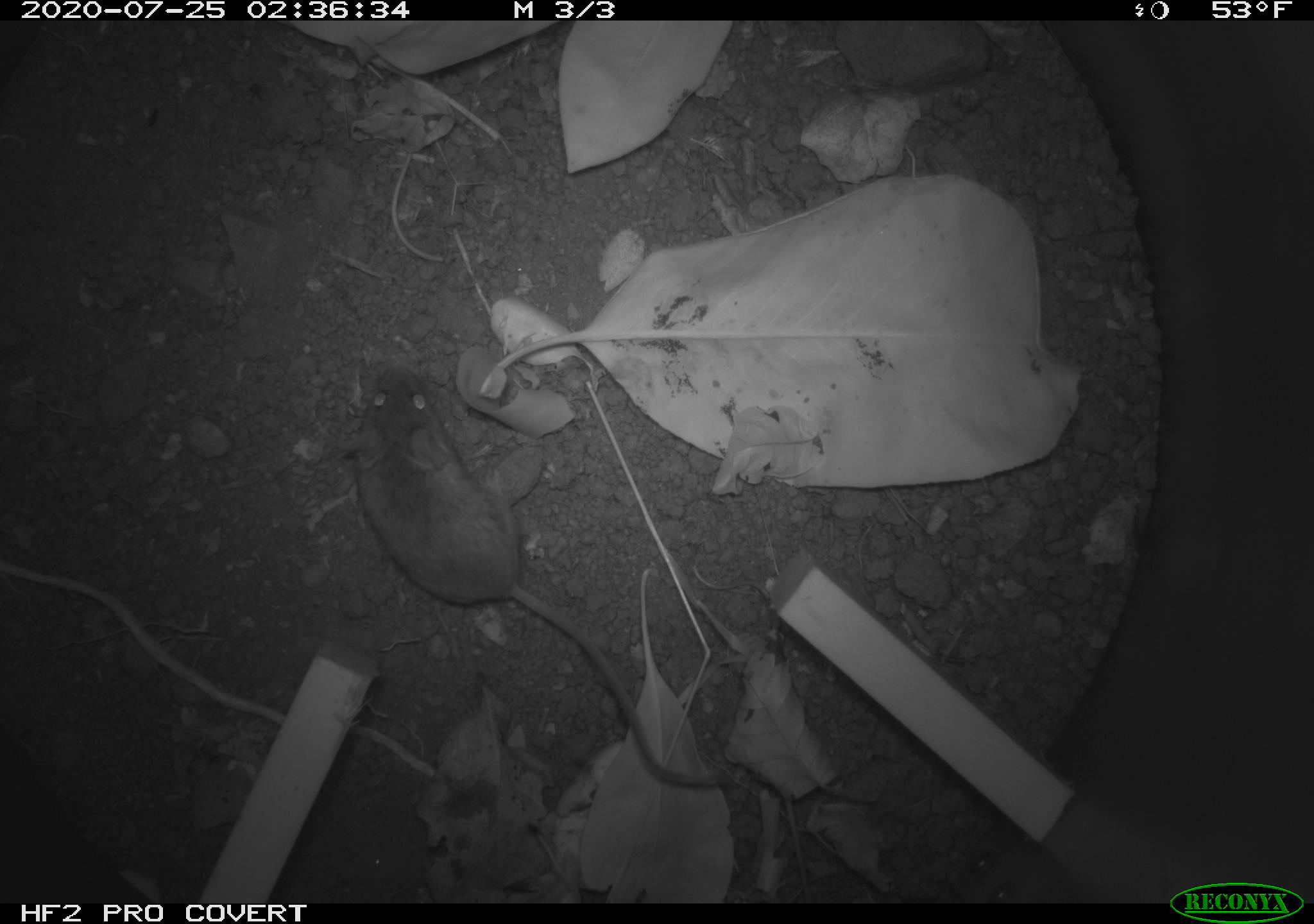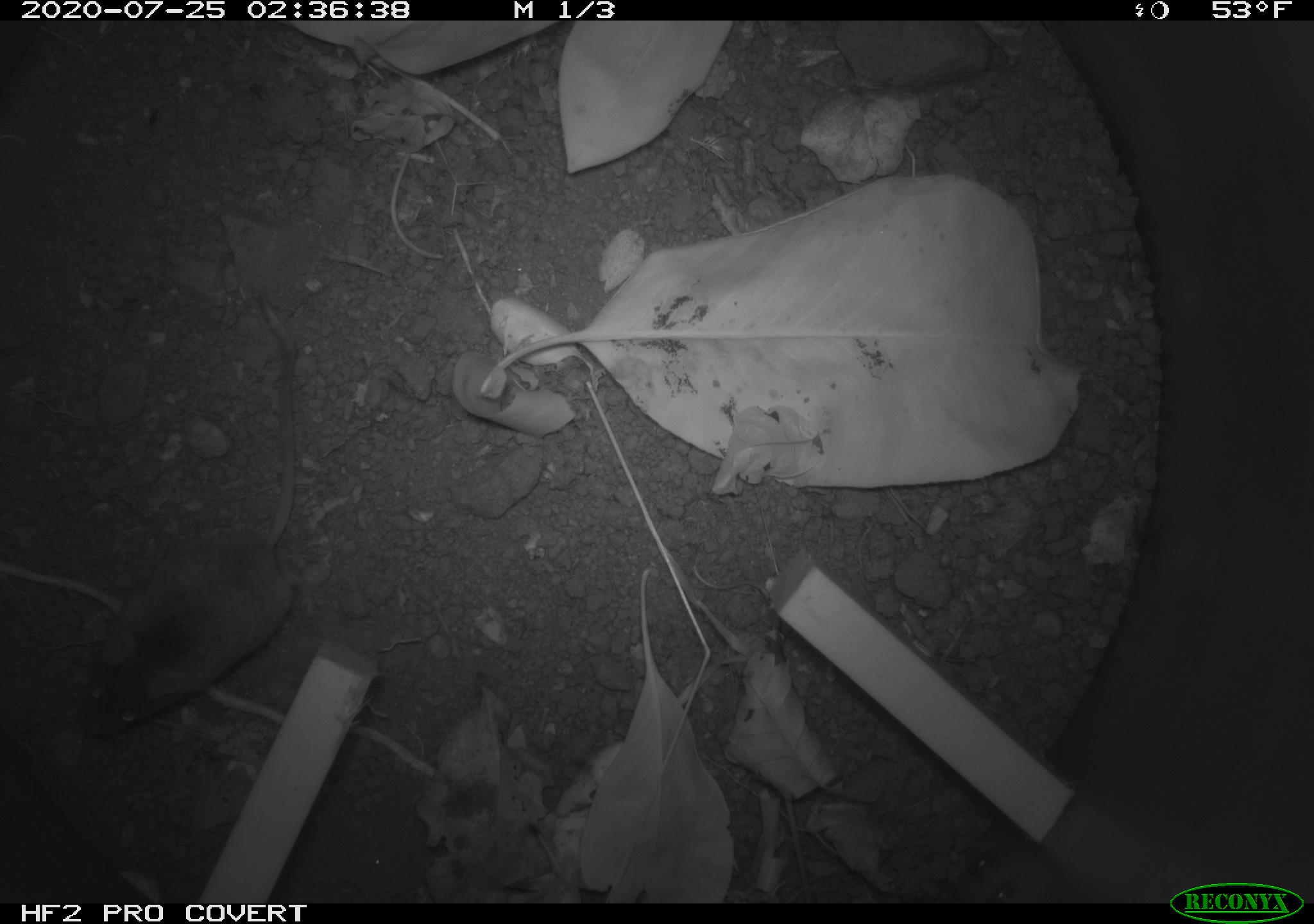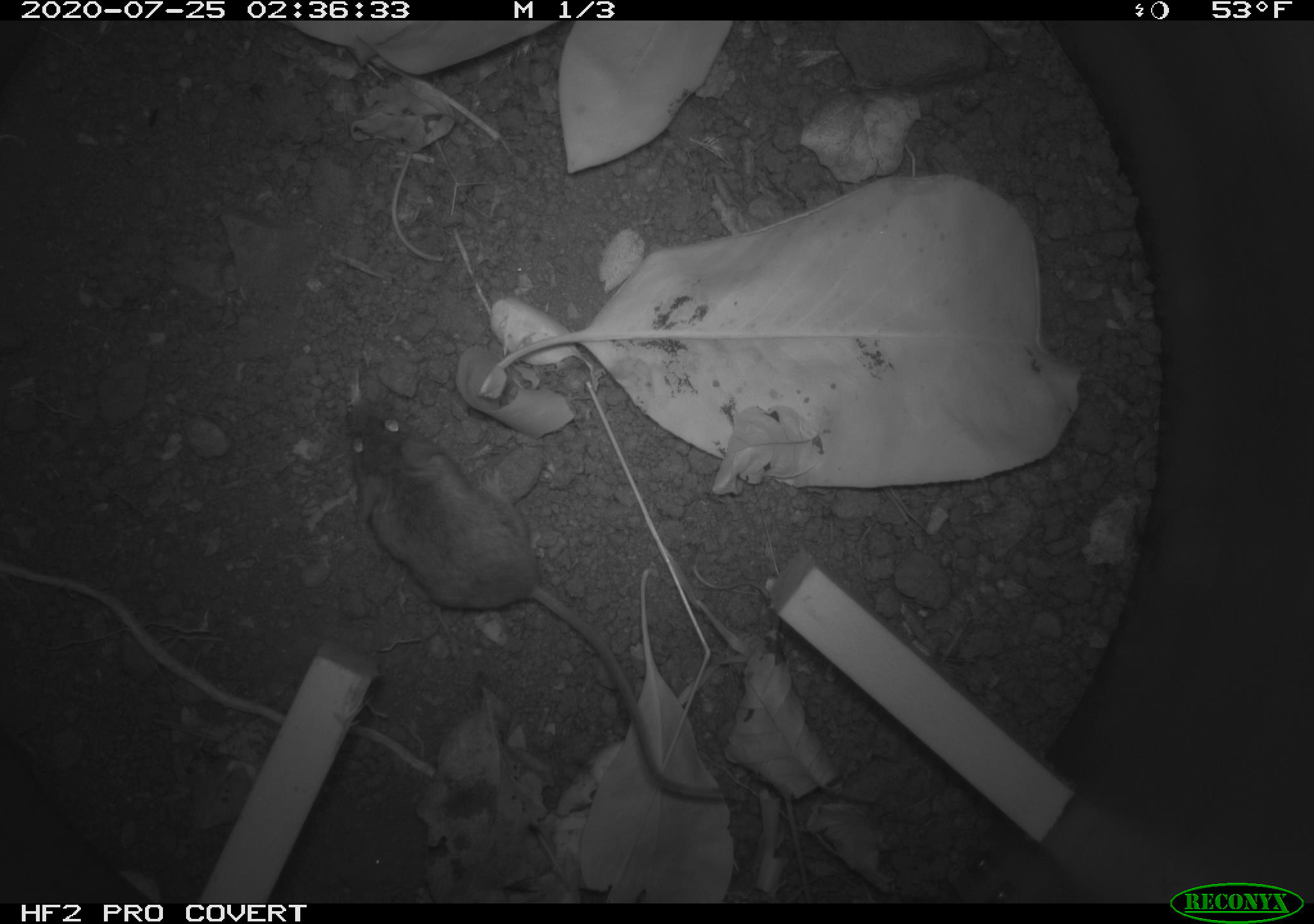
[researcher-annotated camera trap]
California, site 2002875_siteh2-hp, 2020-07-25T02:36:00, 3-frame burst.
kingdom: Animalia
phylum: Chordata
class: Mammalia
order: Rodentia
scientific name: Rodentia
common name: rodent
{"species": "rodent (Rodentia)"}